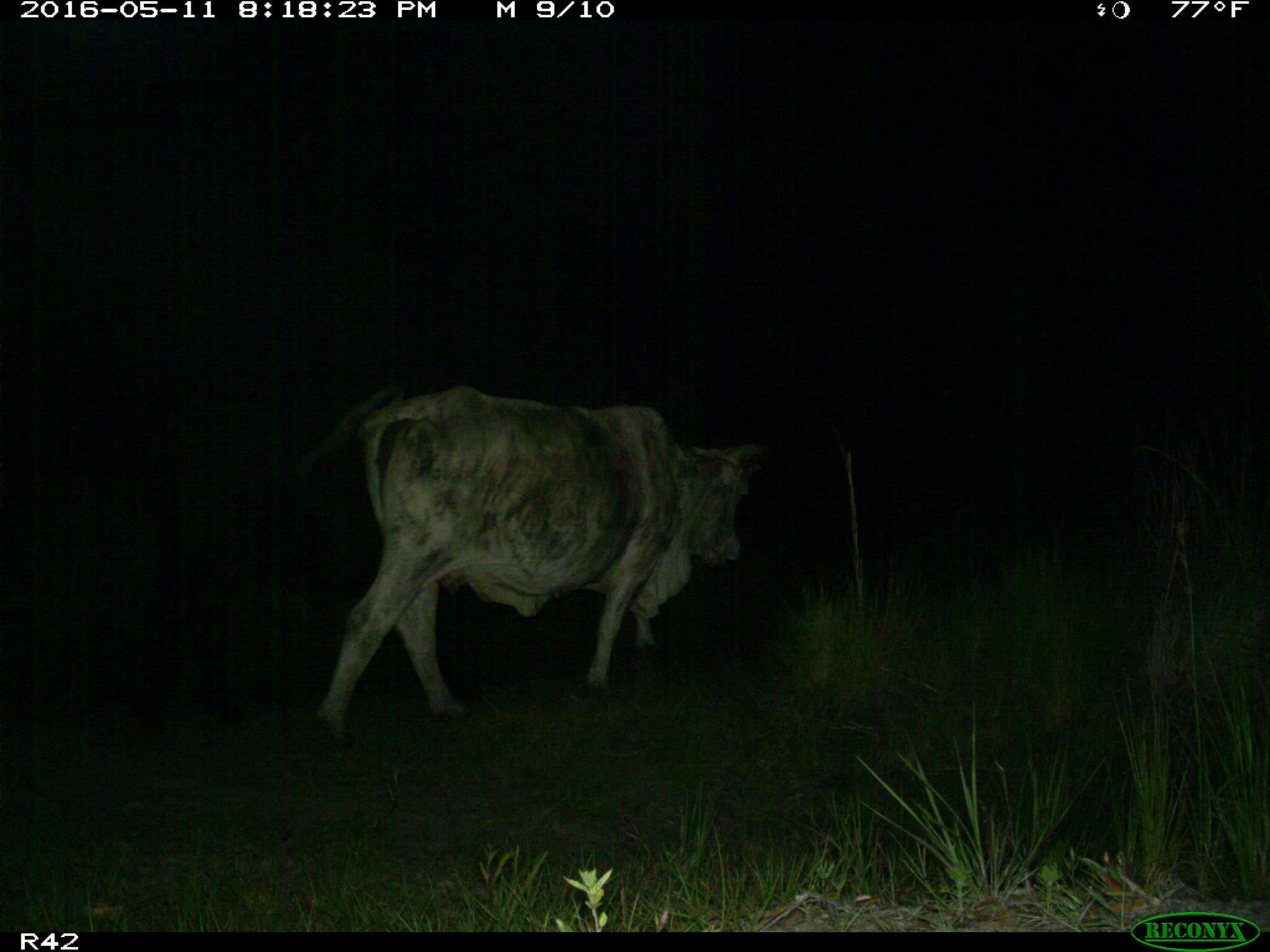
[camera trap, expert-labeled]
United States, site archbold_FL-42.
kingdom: Animalia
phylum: Chordata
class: Mammalia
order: Artiodactyla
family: Bovidae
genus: Bos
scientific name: Bos taurus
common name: domestic cow